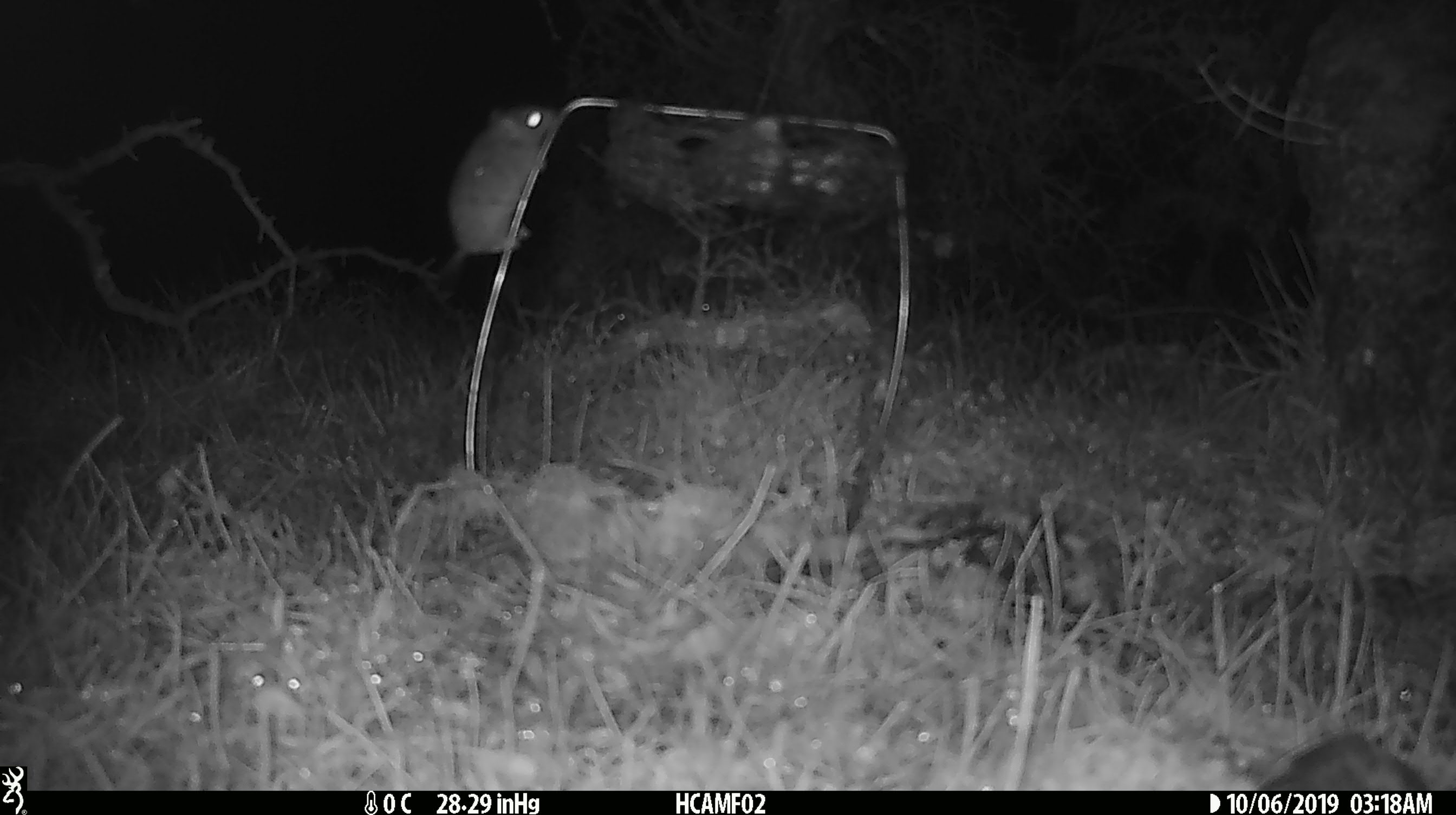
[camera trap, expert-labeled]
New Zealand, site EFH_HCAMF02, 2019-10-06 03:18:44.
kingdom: Animalia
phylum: Chordata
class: Mammalia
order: Rodentia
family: Muridae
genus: Mus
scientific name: Mus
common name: mouse